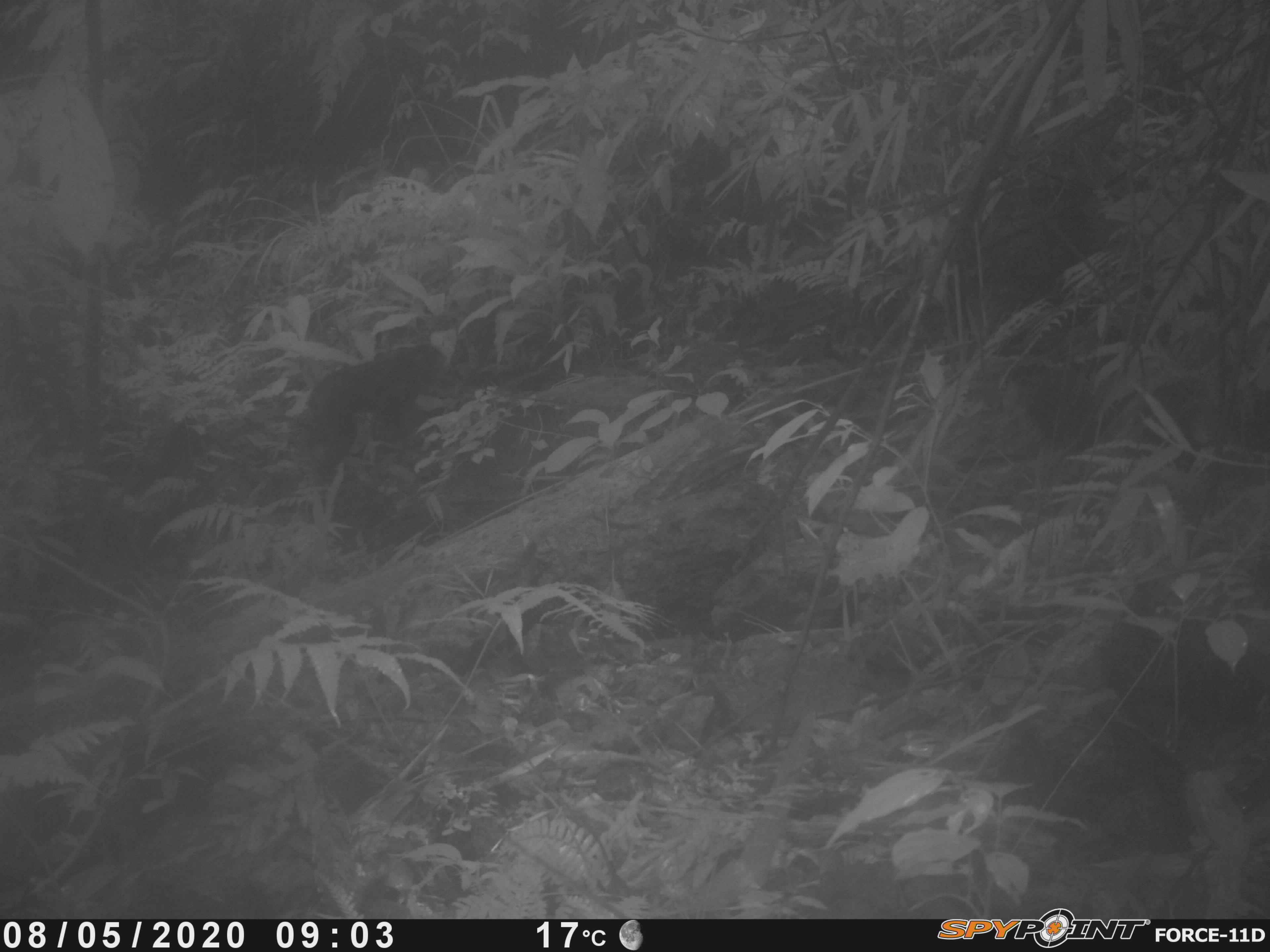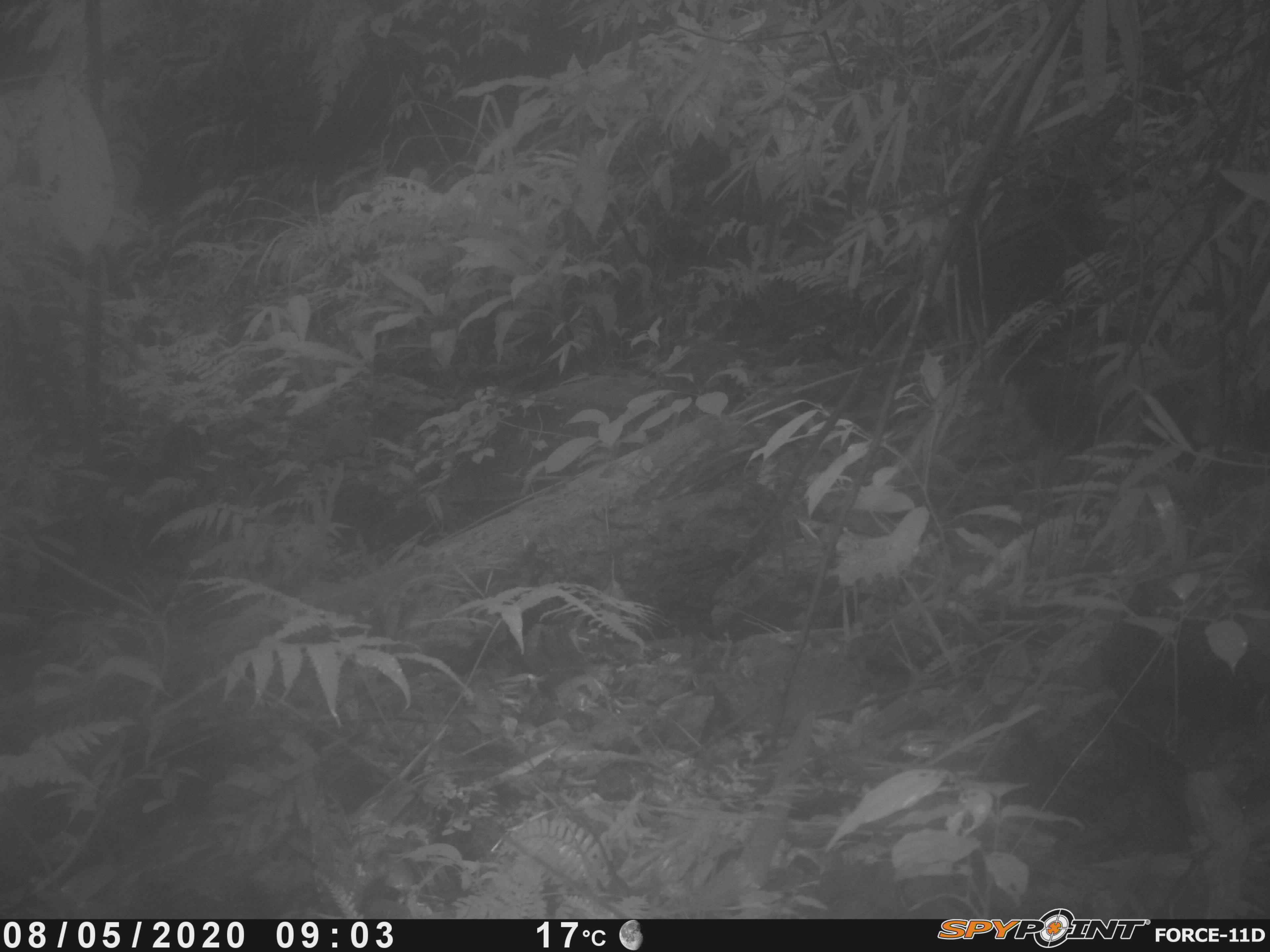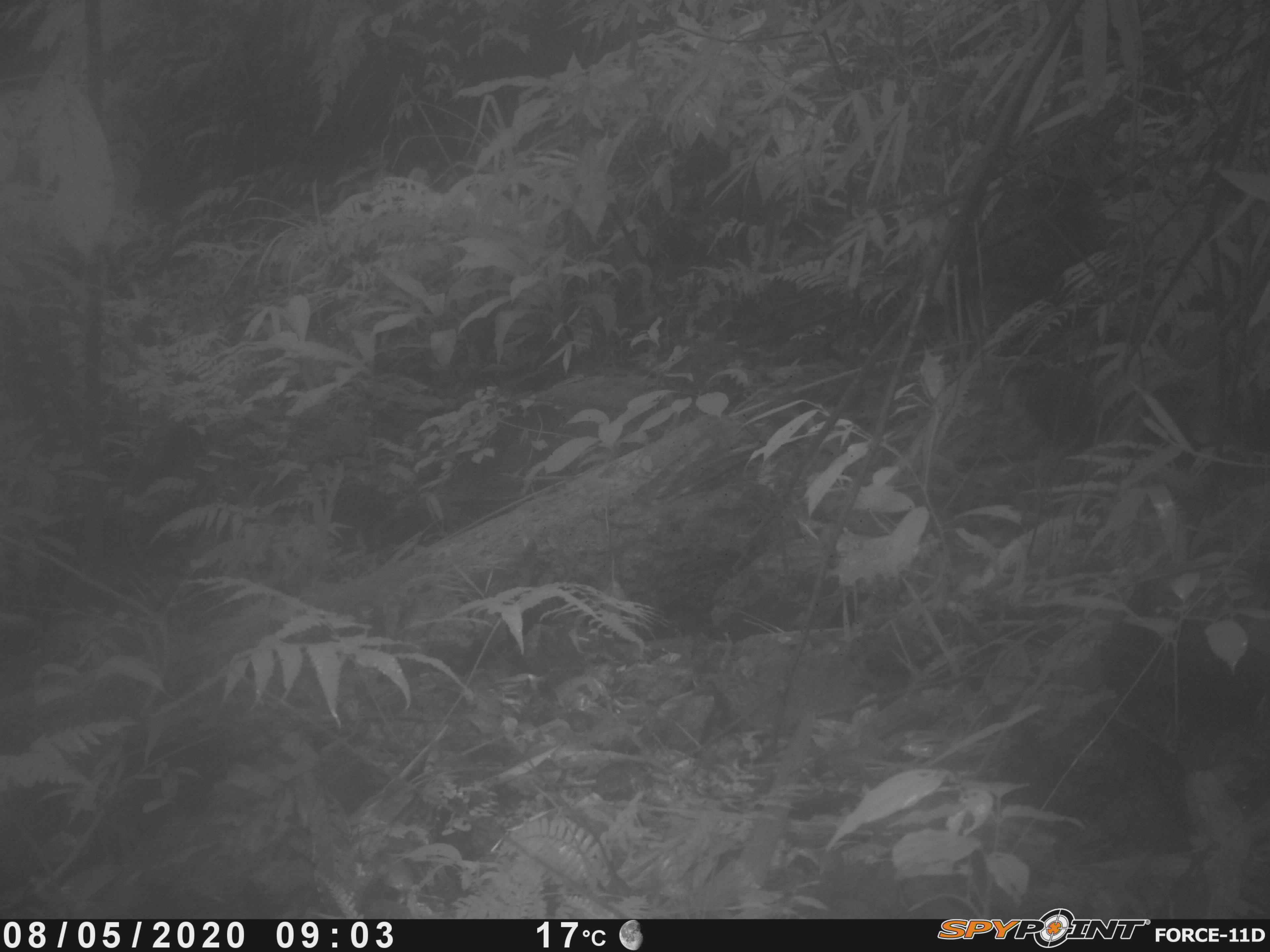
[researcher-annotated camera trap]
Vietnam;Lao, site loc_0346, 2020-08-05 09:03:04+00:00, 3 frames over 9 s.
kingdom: Animalia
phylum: Chordata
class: Mammalia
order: Primates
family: Cercopithecidae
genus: Macaca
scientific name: Macaca arctoides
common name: stump-tailed macaque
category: stump tailed macaque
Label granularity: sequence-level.